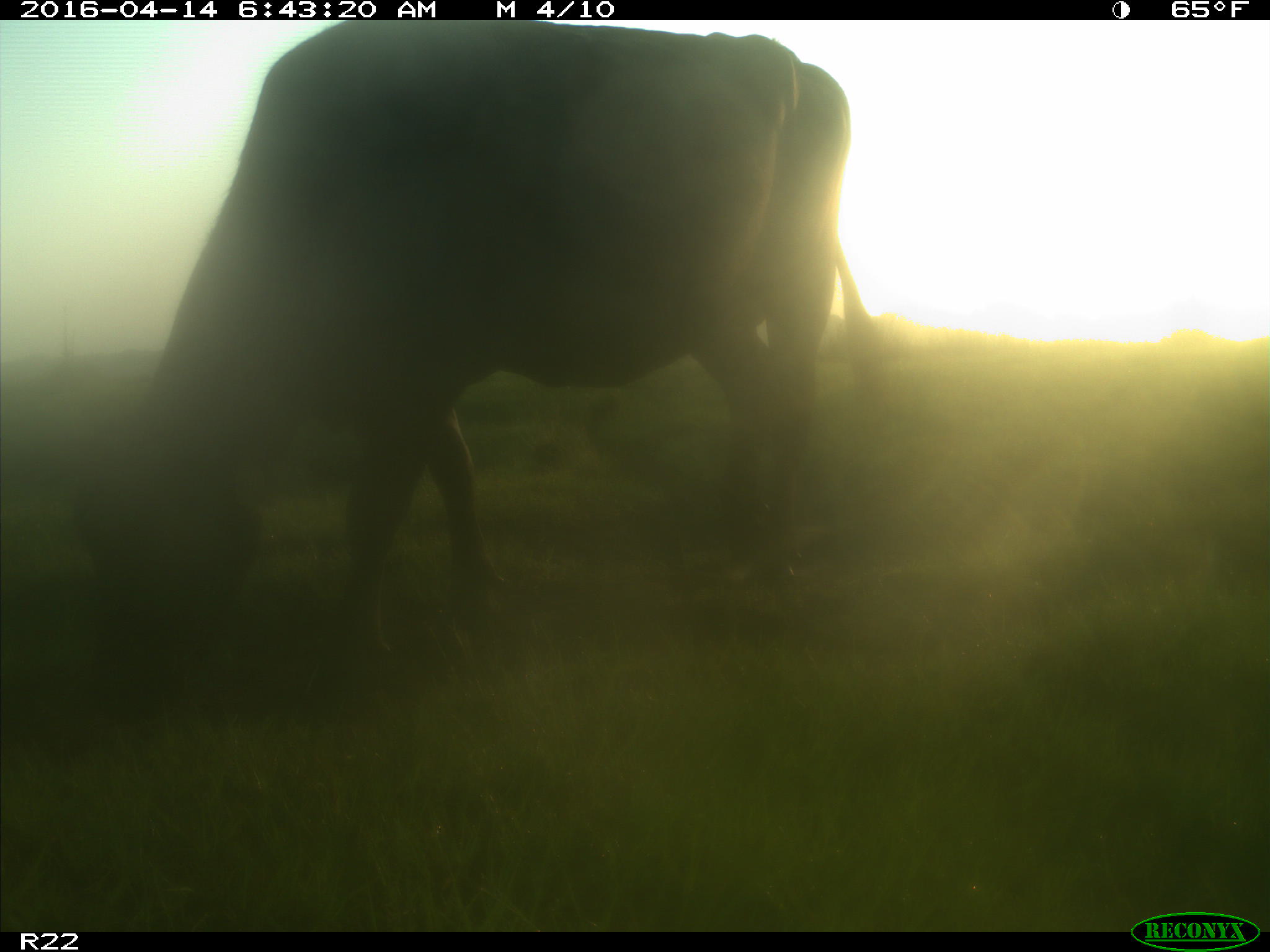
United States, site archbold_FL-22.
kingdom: Animalia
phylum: Chordata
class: Mammalia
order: Artiodactyla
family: Bovidae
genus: Bos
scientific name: Bos taurus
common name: domestic cow